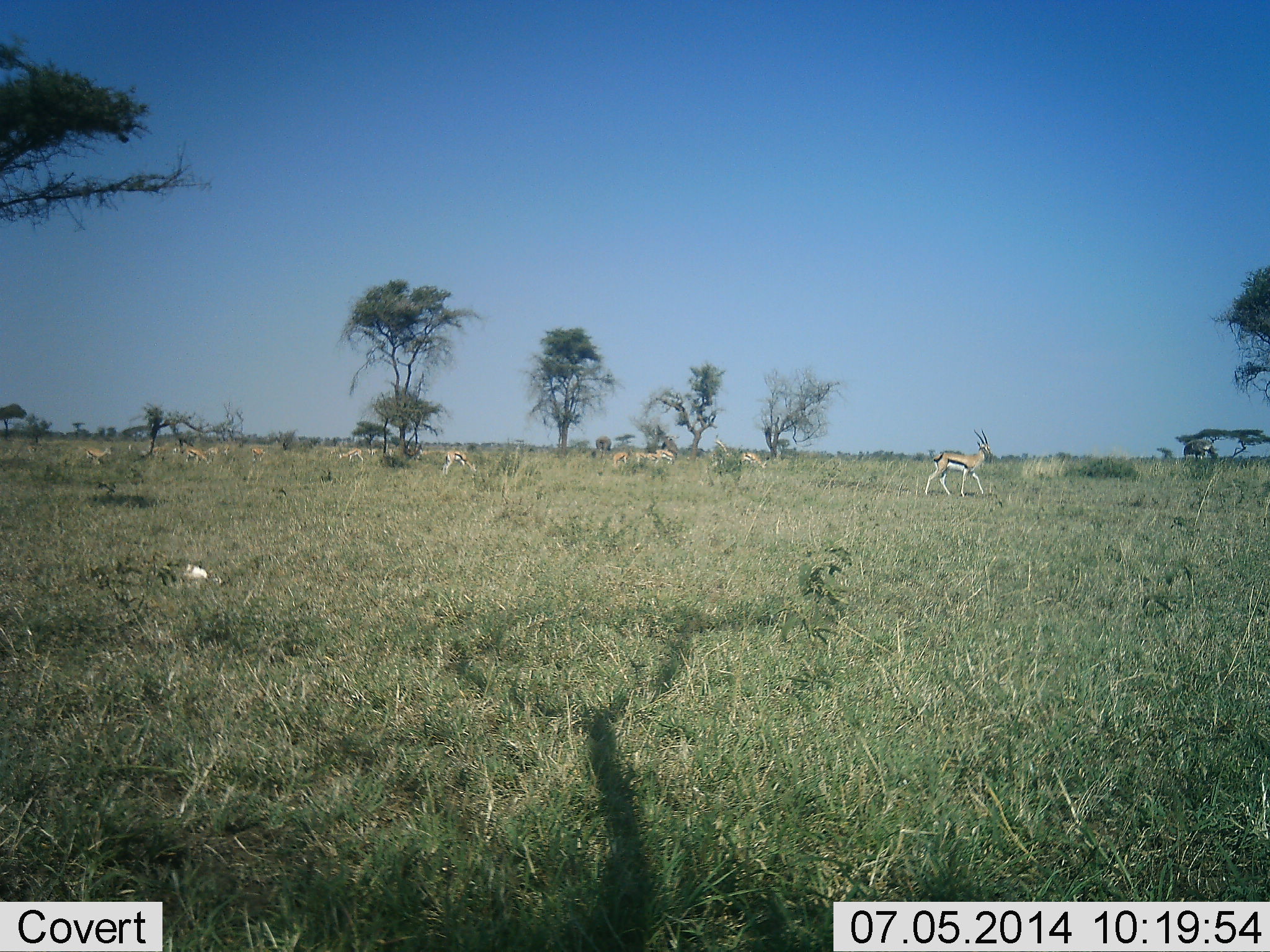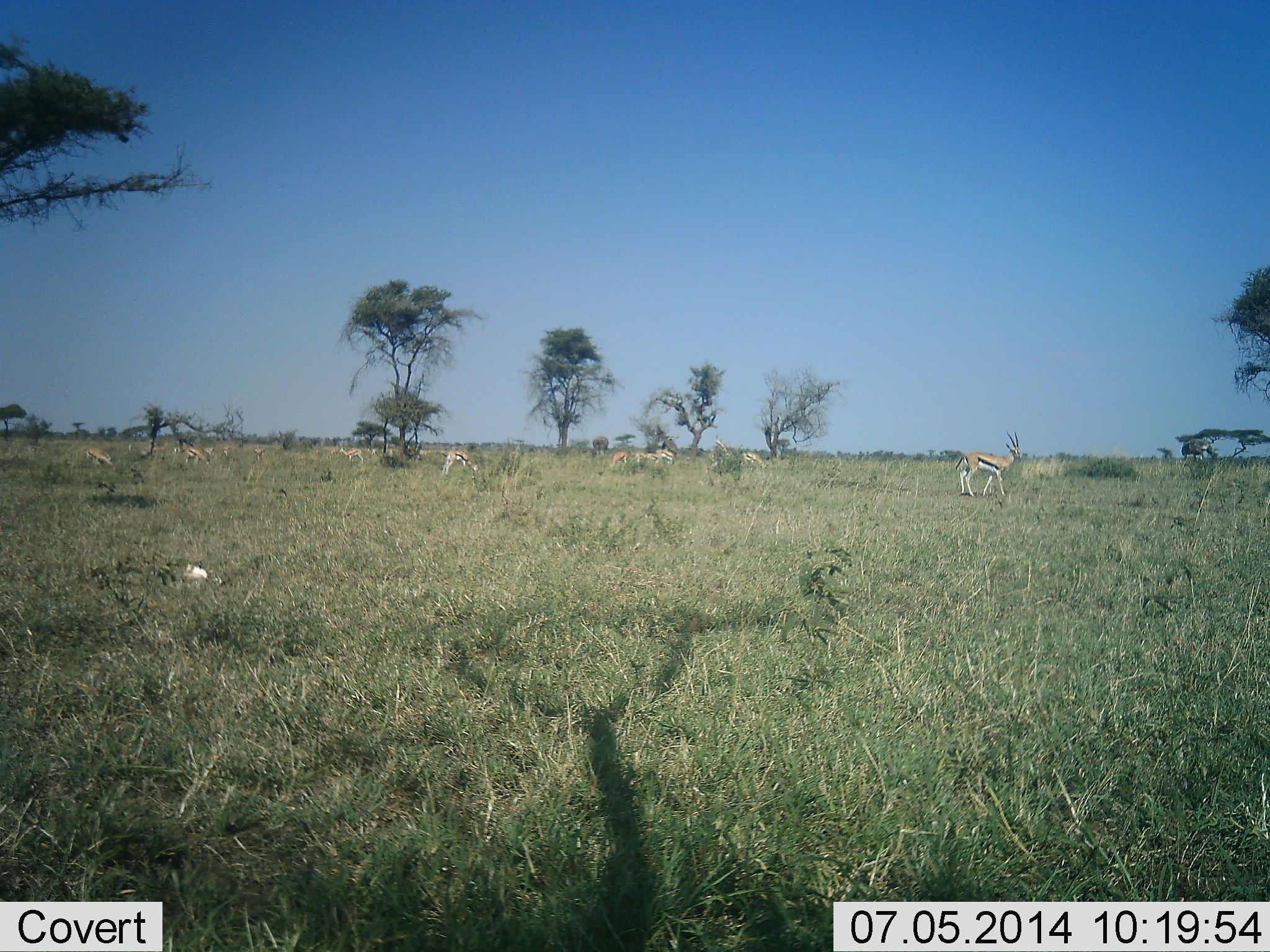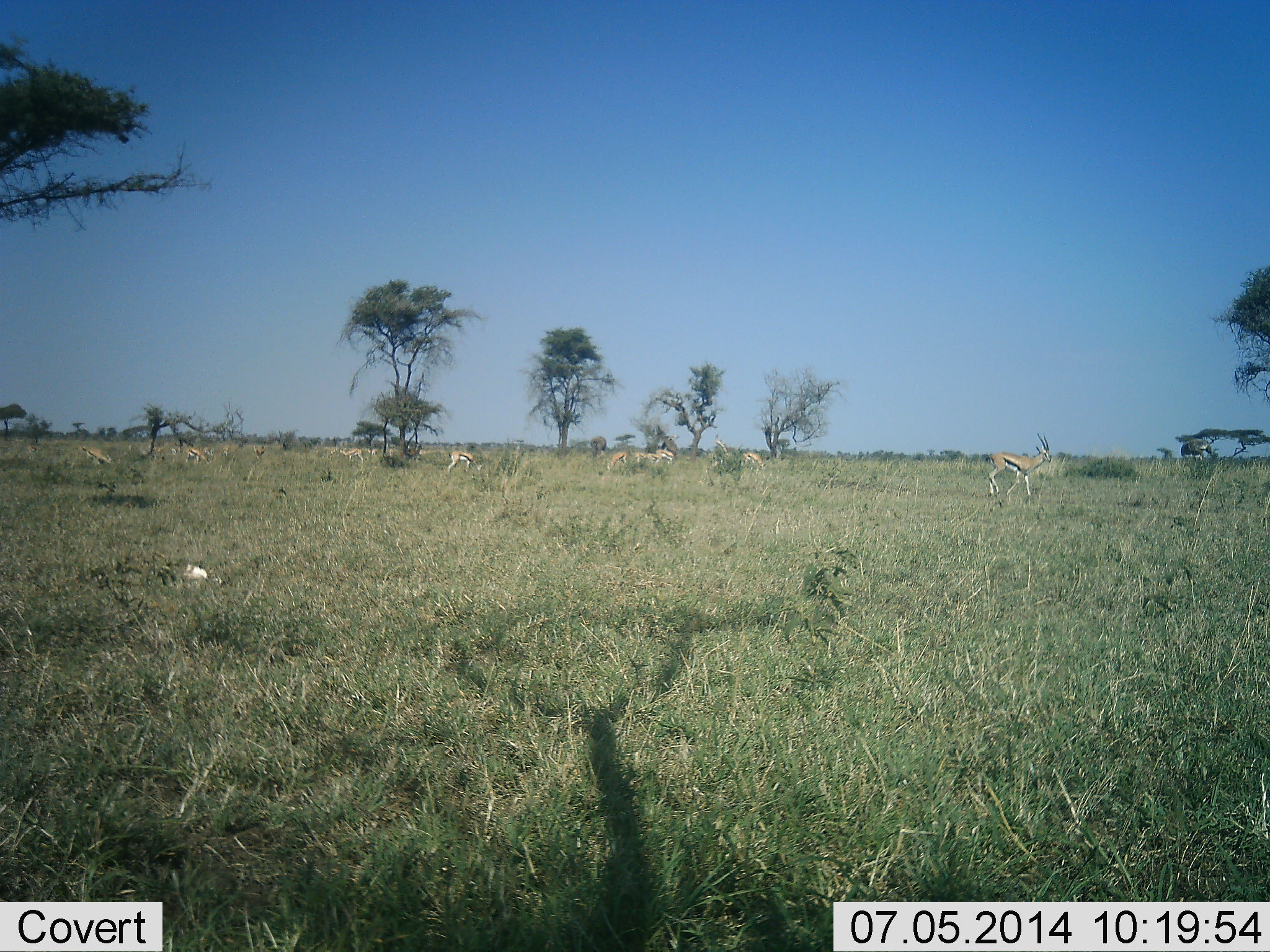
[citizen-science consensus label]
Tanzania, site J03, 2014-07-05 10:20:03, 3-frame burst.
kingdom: Animalia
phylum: Chordata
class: Mammalia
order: Artiodactyla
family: Bovidae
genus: Eudorcas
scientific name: Eudorcas thomsonii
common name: thomson's gazelle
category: gazellethomsons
Gazellethomsons (thomson's gazelle) (Eudorcas thomsonii), count 11-50. Behavior (volunteer vote fractions): standing 56%, resting 0%, moving 67%, interacting 0%. Young present (vote fraction): 0%. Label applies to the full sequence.